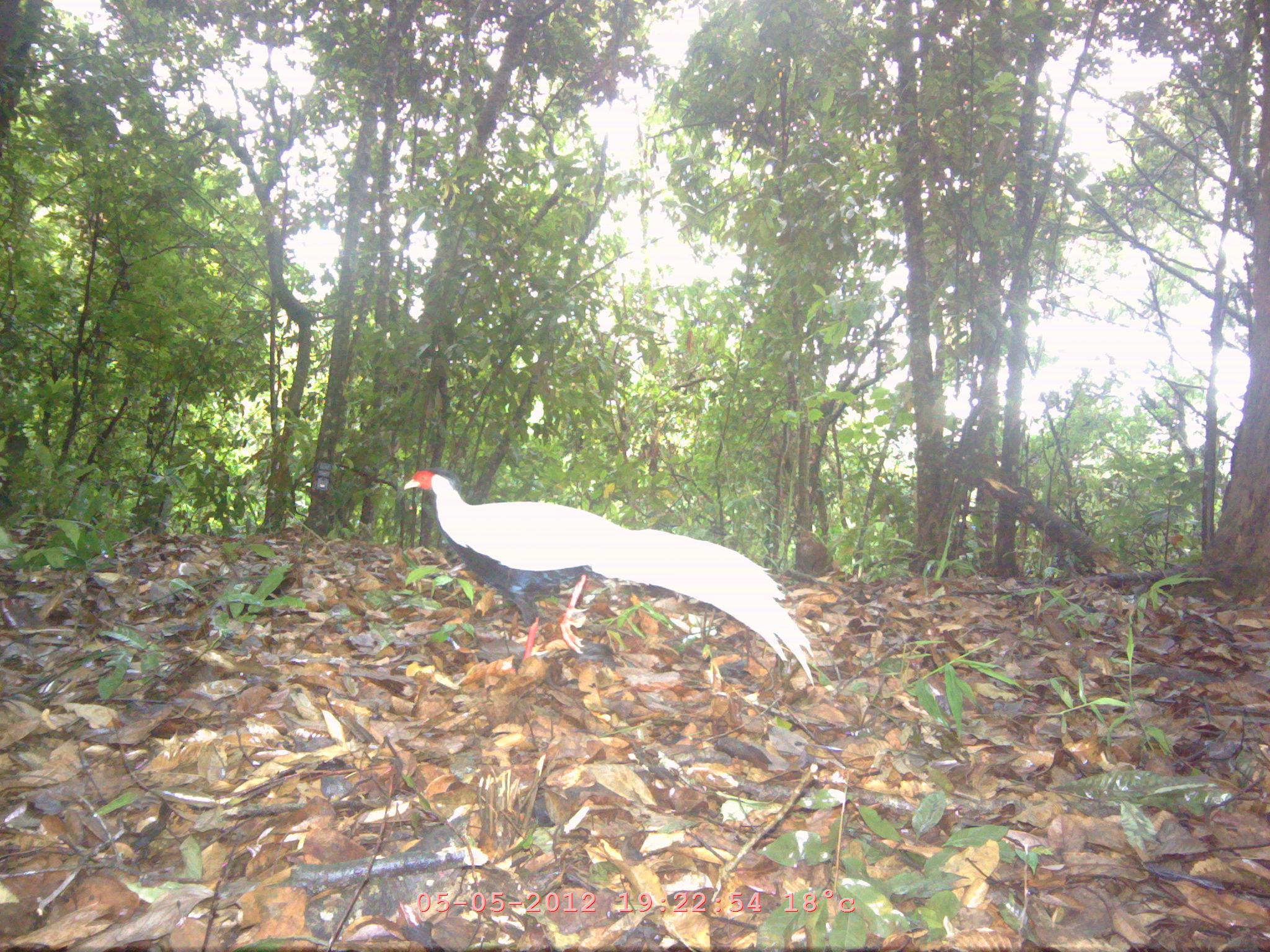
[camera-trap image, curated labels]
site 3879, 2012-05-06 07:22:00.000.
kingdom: Animalia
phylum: Chordata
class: Aves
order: Galliformes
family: Phasianidae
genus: Lophura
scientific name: Lophura nycthemera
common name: silver pheasant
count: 1